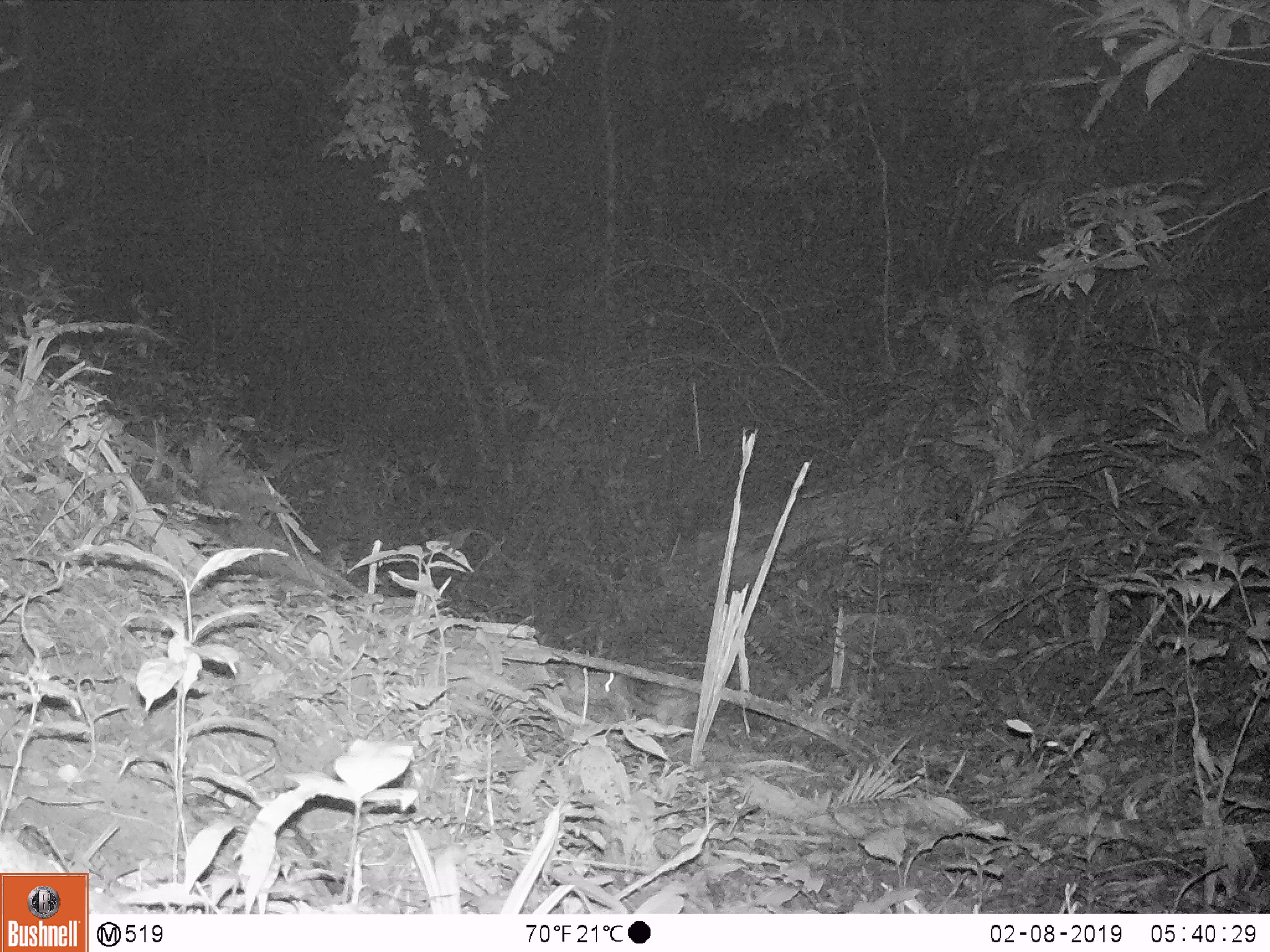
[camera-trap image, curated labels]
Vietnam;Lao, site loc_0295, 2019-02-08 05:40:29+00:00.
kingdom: Animalia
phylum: Chordata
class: Mammalia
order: Carnivora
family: Mustelidae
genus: Melogale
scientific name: Melogale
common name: ferret badger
Ferret badger (Melogale). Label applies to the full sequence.